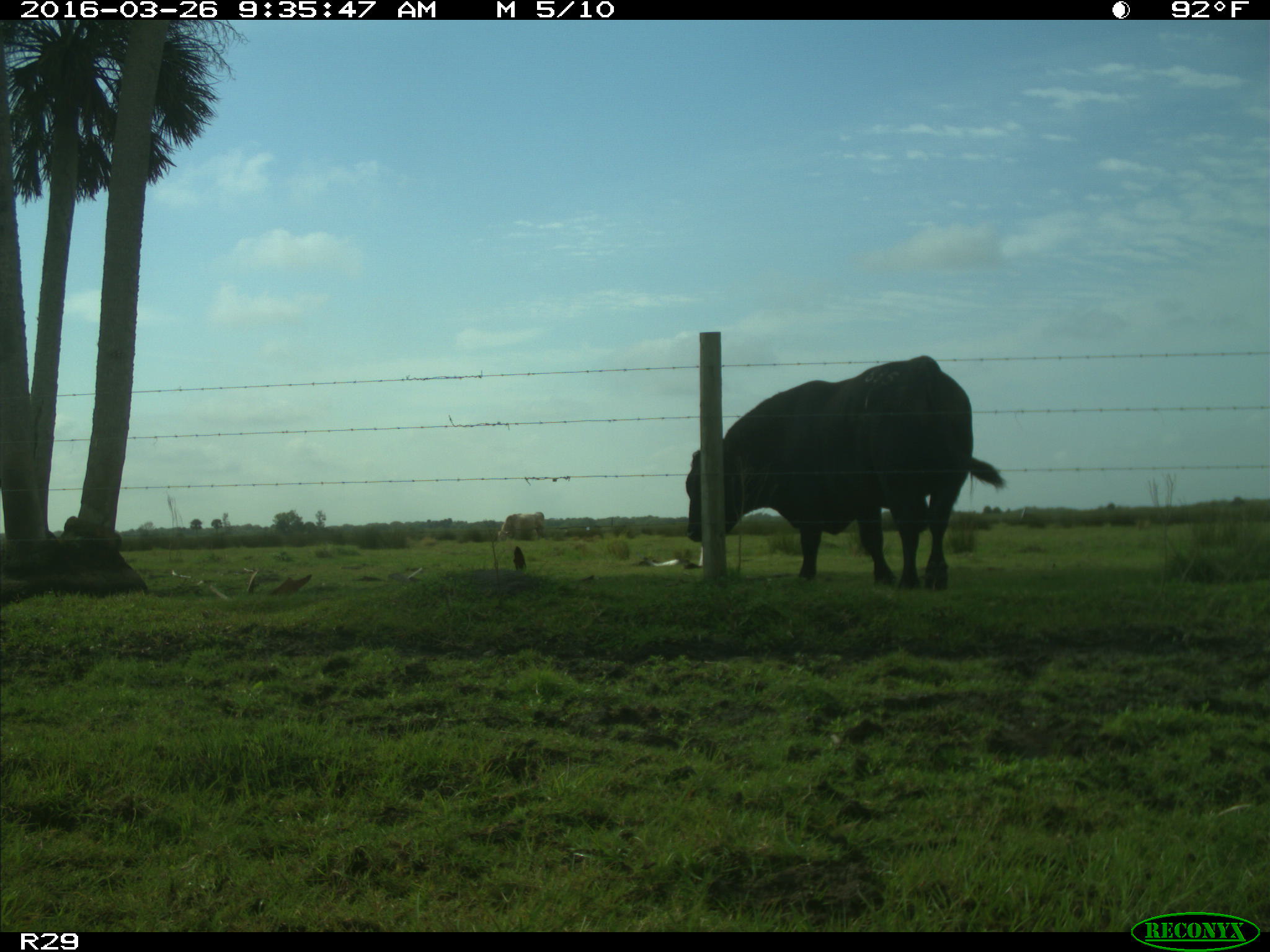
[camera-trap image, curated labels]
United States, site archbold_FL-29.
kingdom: Animalia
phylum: Chordata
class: Mammalia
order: Artiodactyla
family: Bovidae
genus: Bos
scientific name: Bos taurus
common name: domestic cow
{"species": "Bos taurus (domestic cow)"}